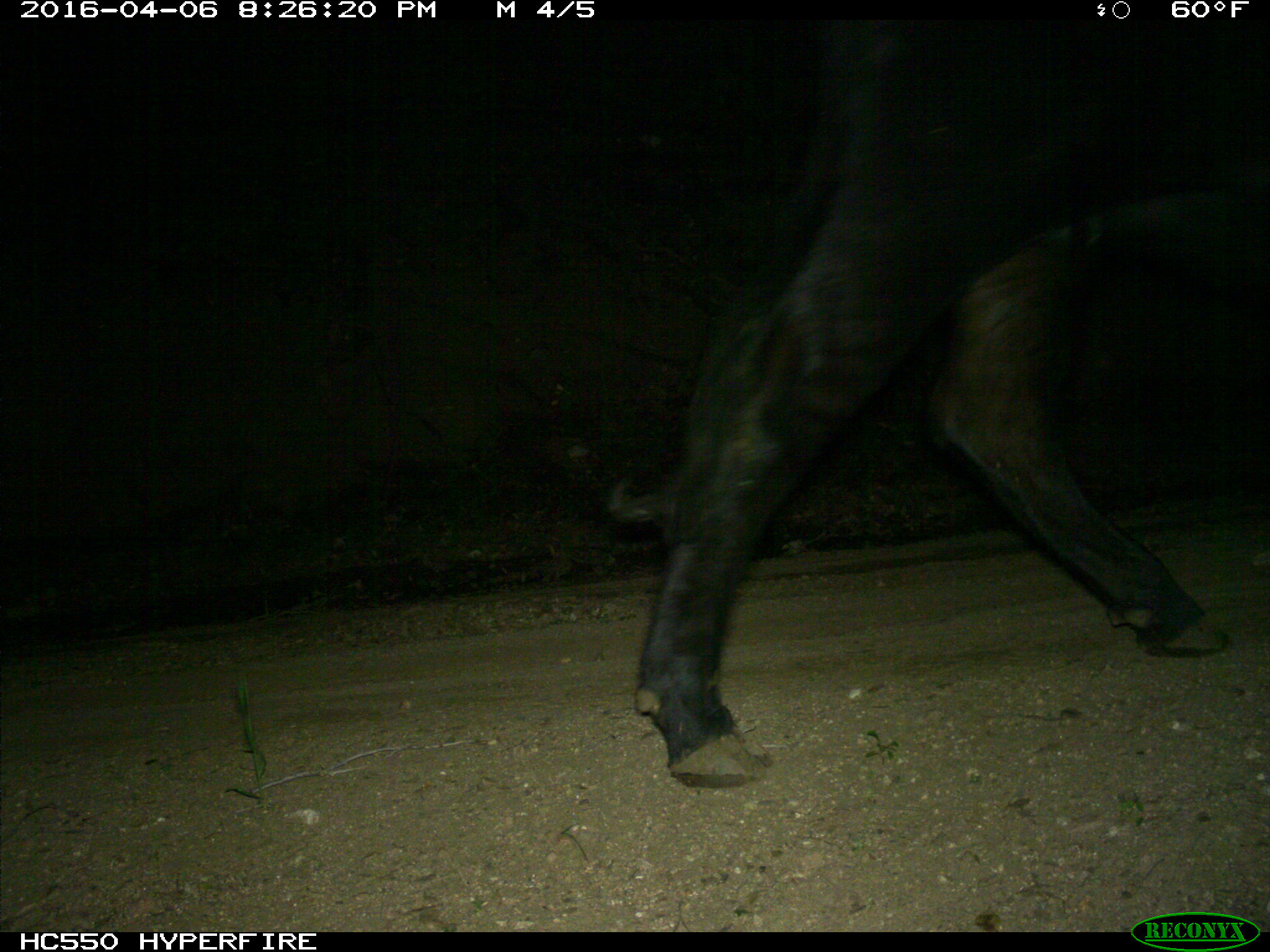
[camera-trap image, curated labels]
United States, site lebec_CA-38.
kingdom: Animalia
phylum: Chordata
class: Mammalia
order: Artiodactyla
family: Bovidae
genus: Bos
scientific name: Bos taurus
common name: domestic cow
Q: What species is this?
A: Bos taurus (domestic cow).